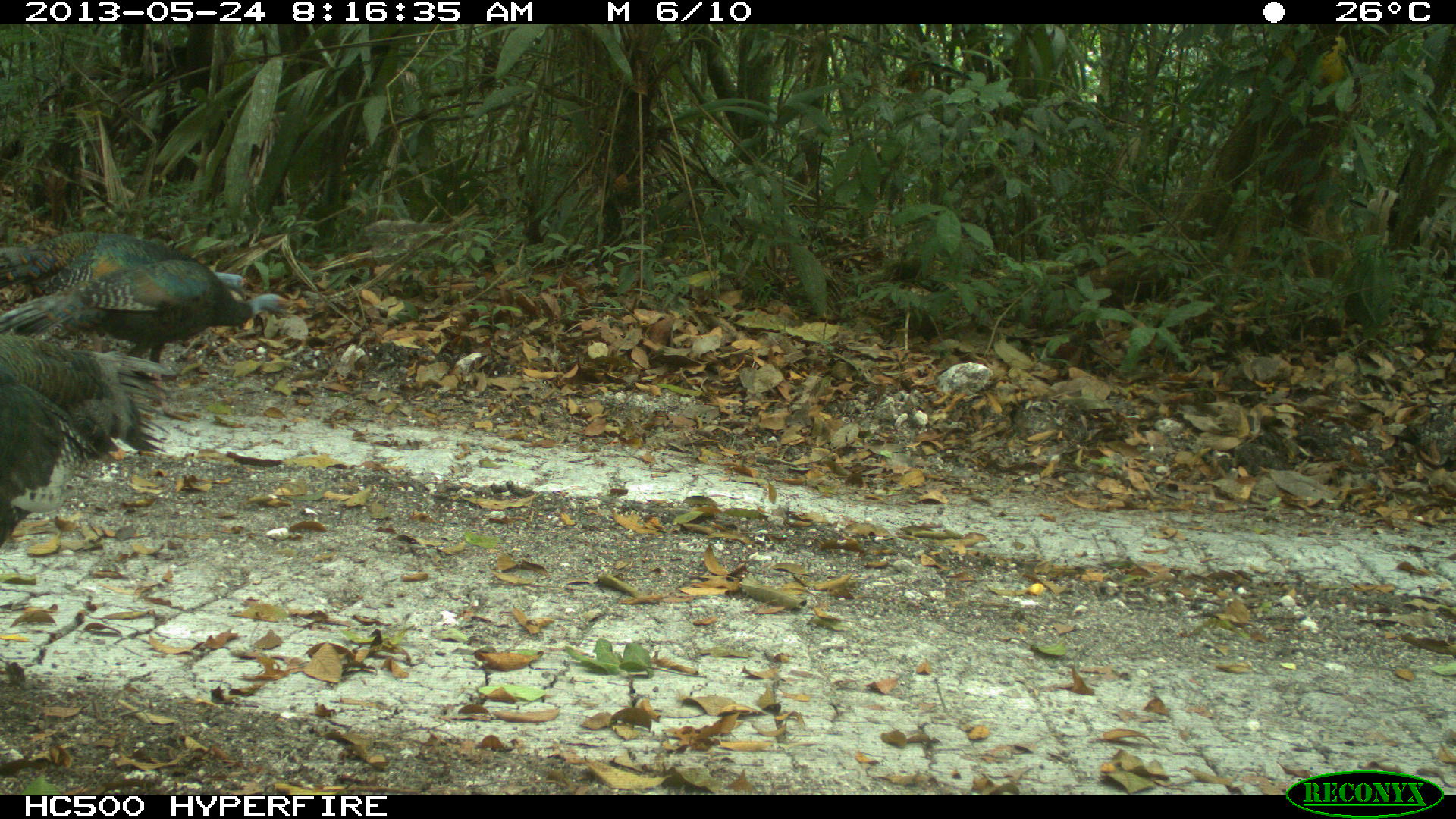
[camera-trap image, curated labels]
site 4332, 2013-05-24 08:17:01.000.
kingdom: Animalia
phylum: Chordata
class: Aves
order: Galliformes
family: Phasianidae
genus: Meleagris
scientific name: Meleagris ocellata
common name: ocellated turkey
Meleagris ocellata (ocellated turkey), count 3.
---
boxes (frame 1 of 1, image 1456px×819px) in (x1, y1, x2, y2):
meleagris ocellata: (0, 331, 167, 548); (0, 259, 290, 359); (0, 229, 248, 299)